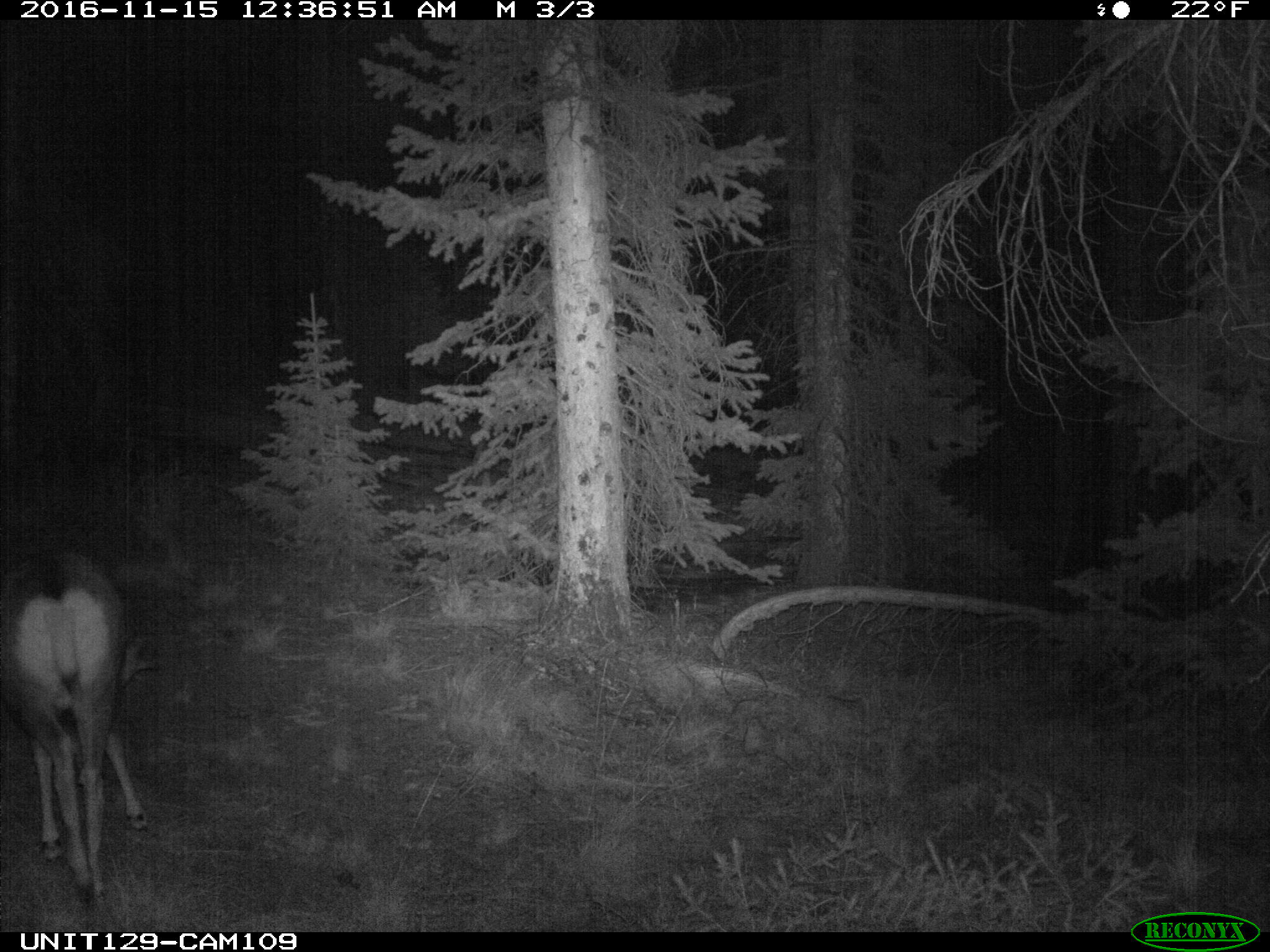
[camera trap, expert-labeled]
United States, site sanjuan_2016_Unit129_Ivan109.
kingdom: Animalia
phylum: Chordata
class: Mammalia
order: Artiodactyla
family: Cervidae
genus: Odocoileus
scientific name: Odocoileus hemionus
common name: mule deer